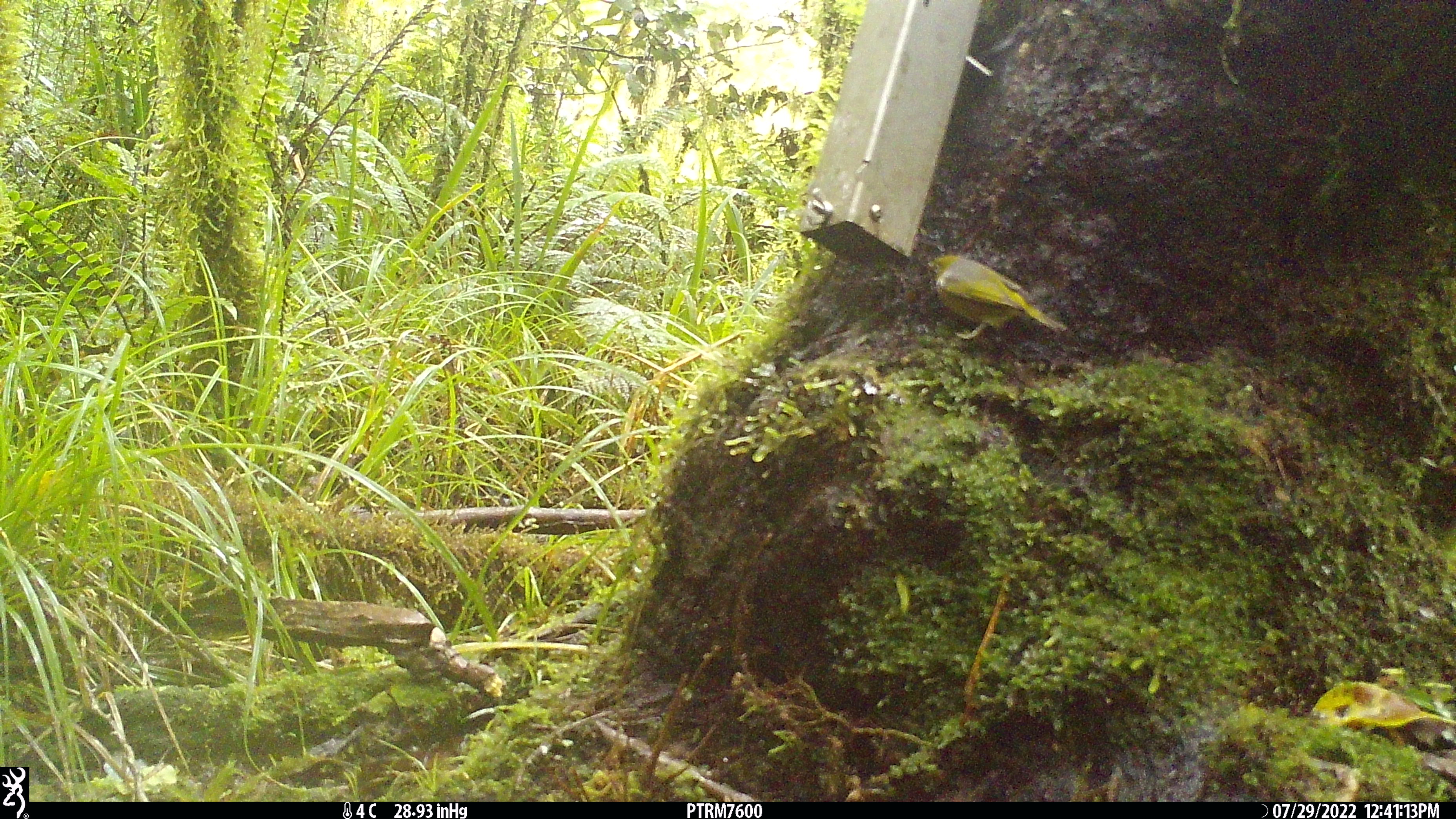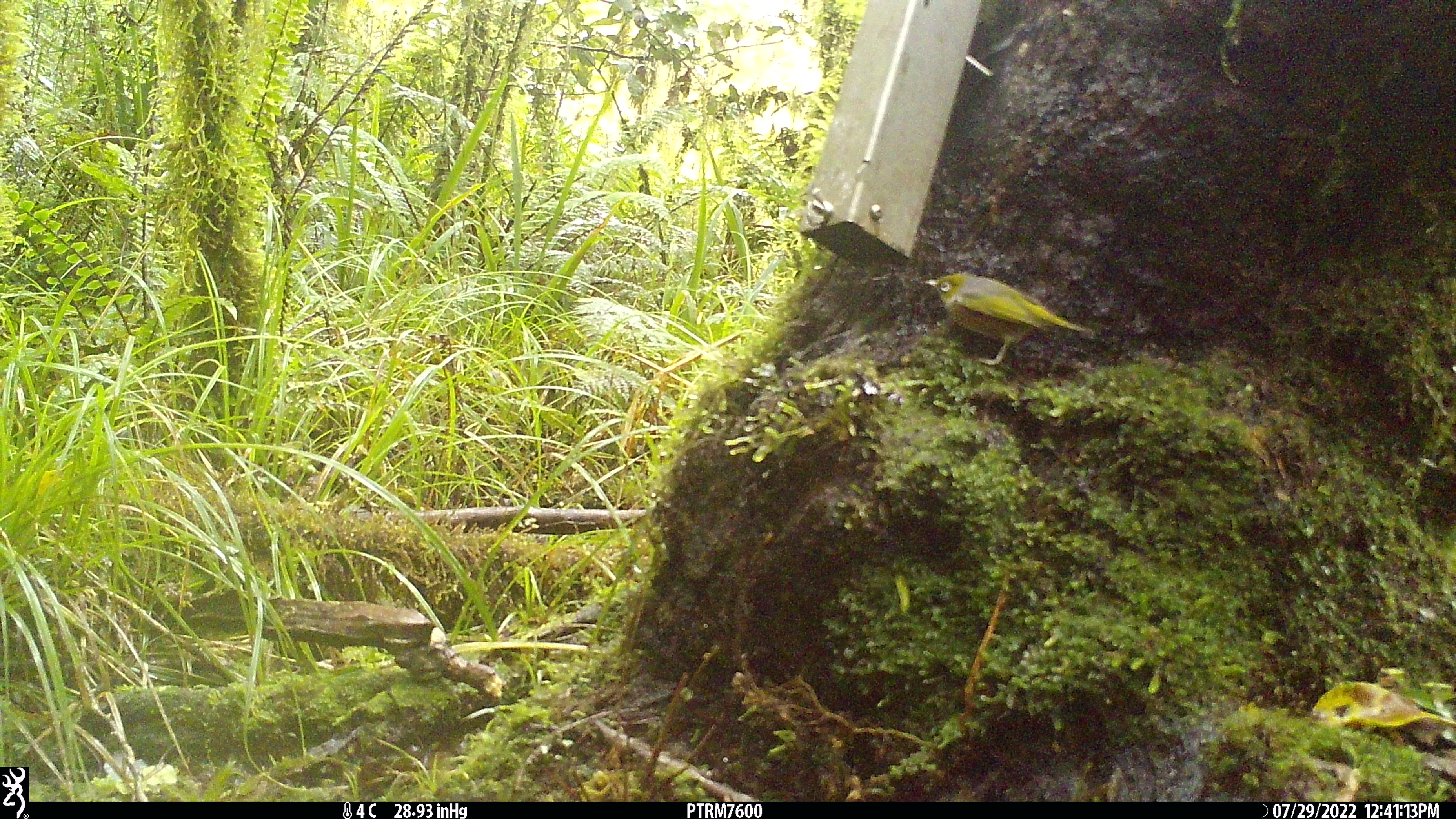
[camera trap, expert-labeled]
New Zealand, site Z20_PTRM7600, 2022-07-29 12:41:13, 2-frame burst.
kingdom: Animalia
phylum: Chordata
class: Aves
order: Passeriformes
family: Zosteropidae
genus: Zosterops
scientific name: Zosterops lateralis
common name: silvereye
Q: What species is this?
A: Silvereye (Zosterops lateralis).